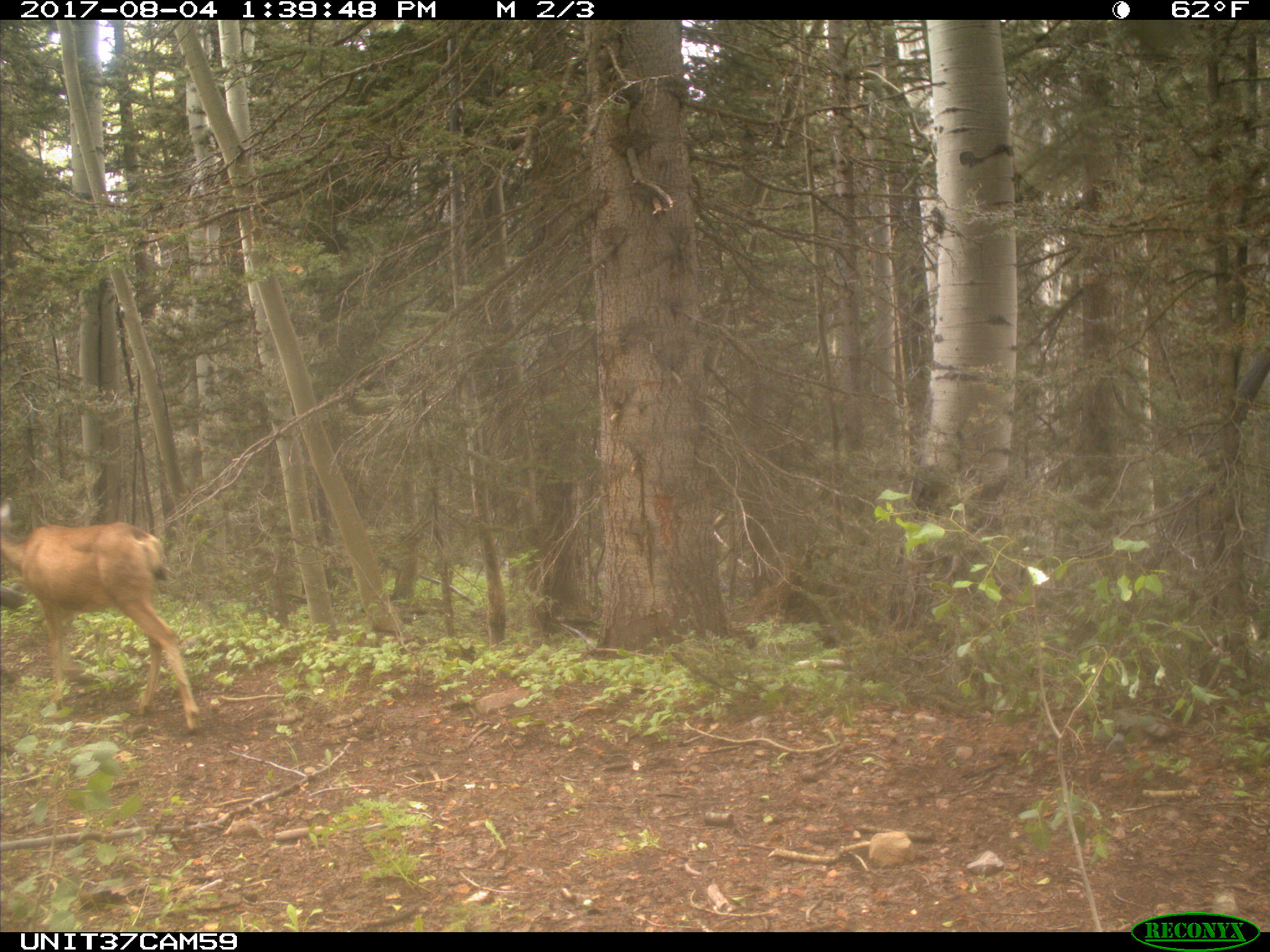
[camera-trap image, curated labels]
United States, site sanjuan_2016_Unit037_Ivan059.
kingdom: Animalia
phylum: Chordata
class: Mammalia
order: Artiodactyla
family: Cervidae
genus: Odocoileus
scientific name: Odocoileus hemionus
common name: mule deer